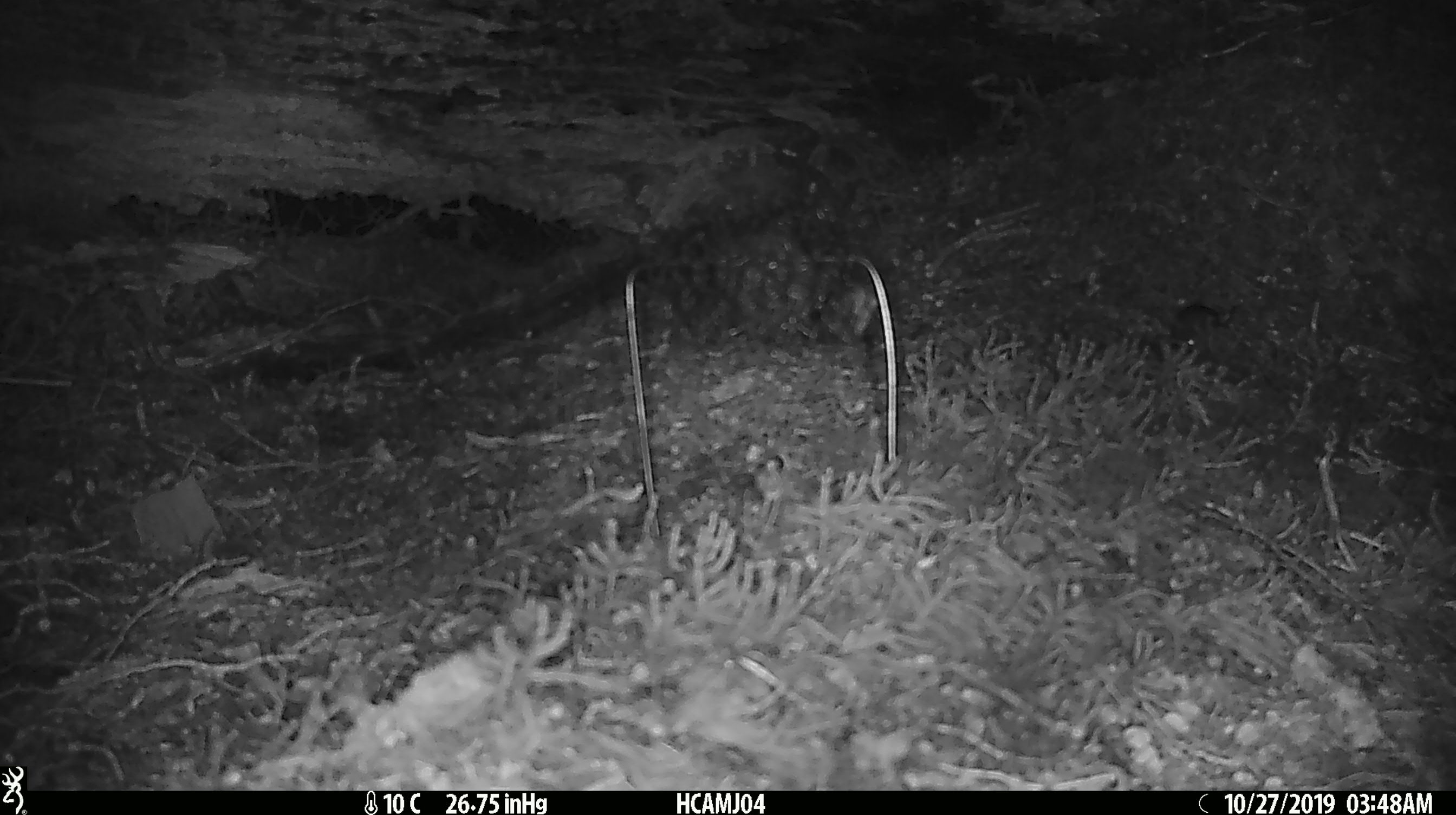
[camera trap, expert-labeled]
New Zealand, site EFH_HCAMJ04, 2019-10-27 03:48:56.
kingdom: Animalia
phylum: Chordata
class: Mammalia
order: Rodentia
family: Muridae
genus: Mus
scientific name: Mus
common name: mouse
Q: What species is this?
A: Mouse (Mus).